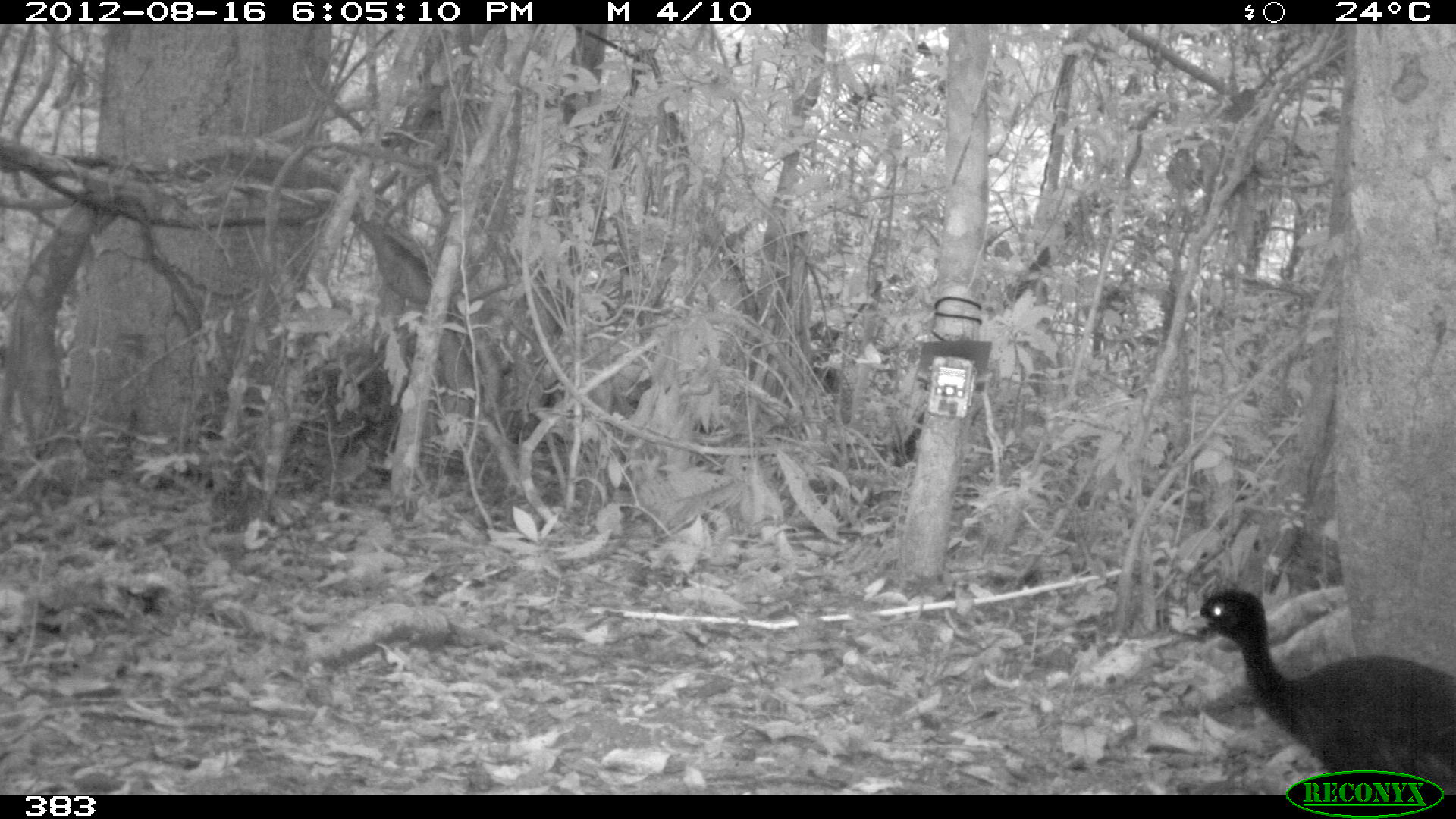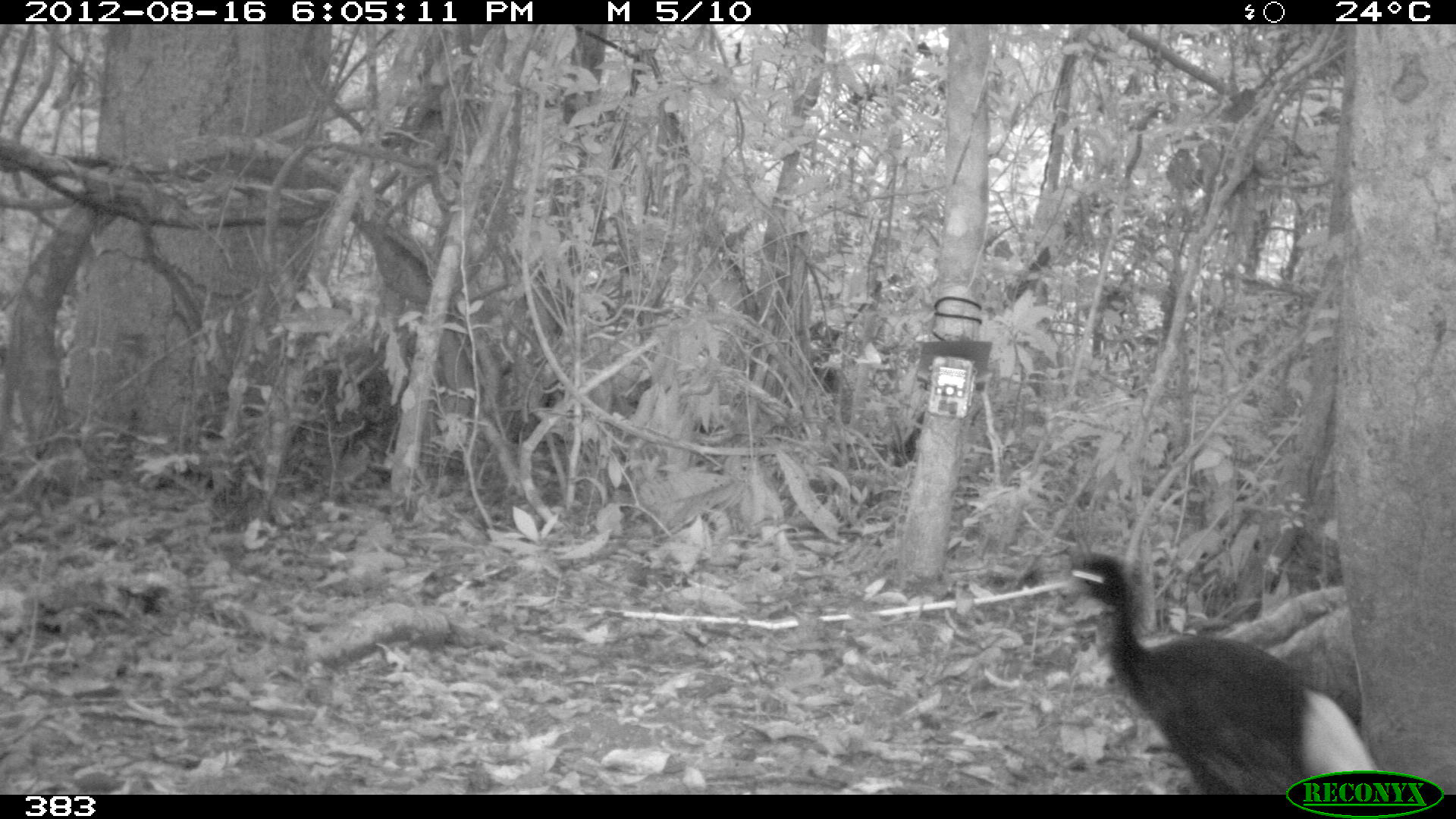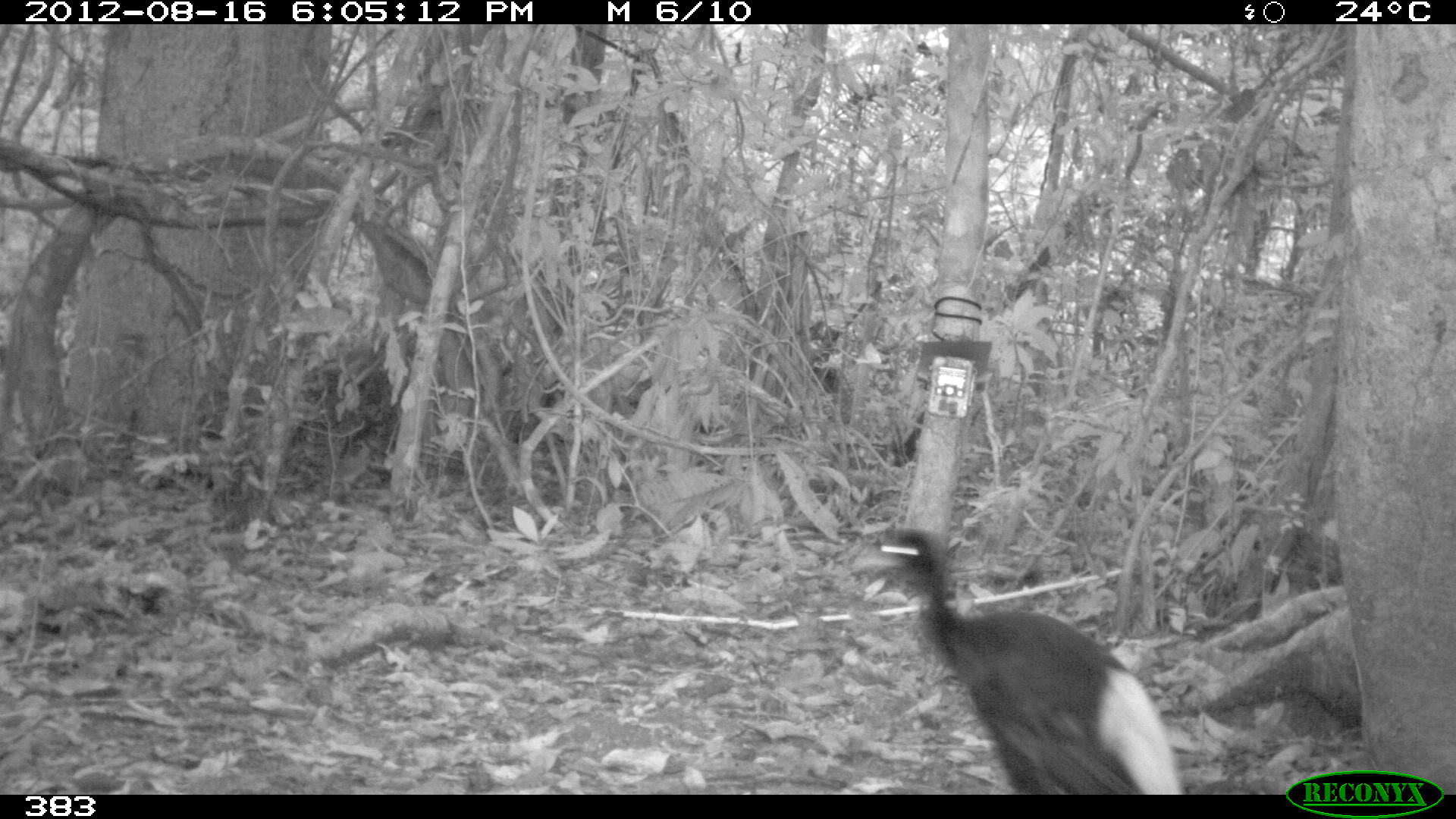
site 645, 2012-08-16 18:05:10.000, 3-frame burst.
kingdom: Animalia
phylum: Chordata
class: Aves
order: Gruiformes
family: Psophiidae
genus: Psophia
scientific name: Psophia leucoptera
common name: pale-winged trumpeter